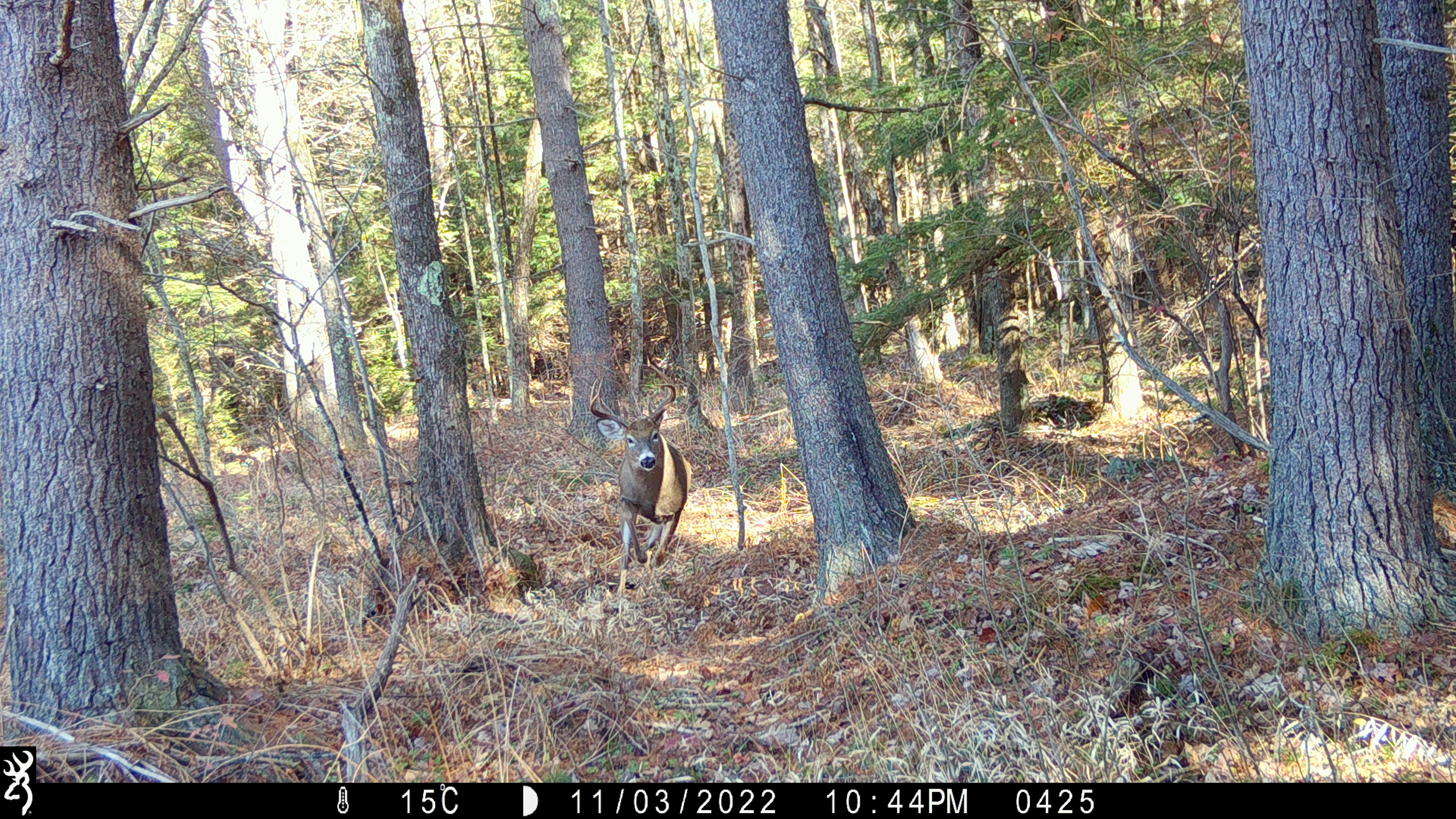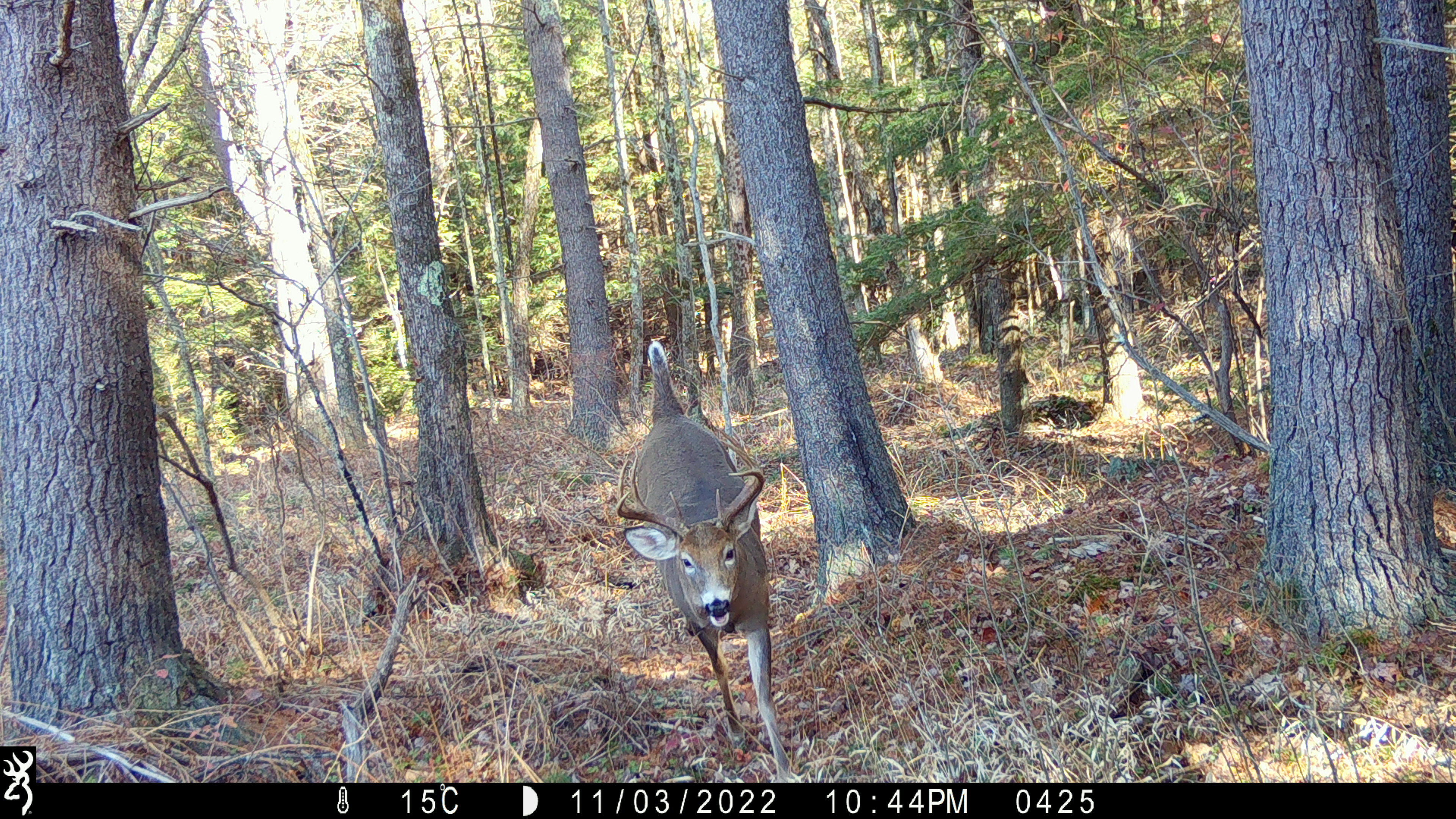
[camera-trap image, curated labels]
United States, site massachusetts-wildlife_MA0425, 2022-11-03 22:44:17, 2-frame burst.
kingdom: Animalia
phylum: Chordata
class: Mammalia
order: Artiodactyla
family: Cervidae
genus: Odocoileus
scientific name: Odocoileus virginianus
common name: white-tailed deer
White-tailed deer (Odocoileus virginianus).